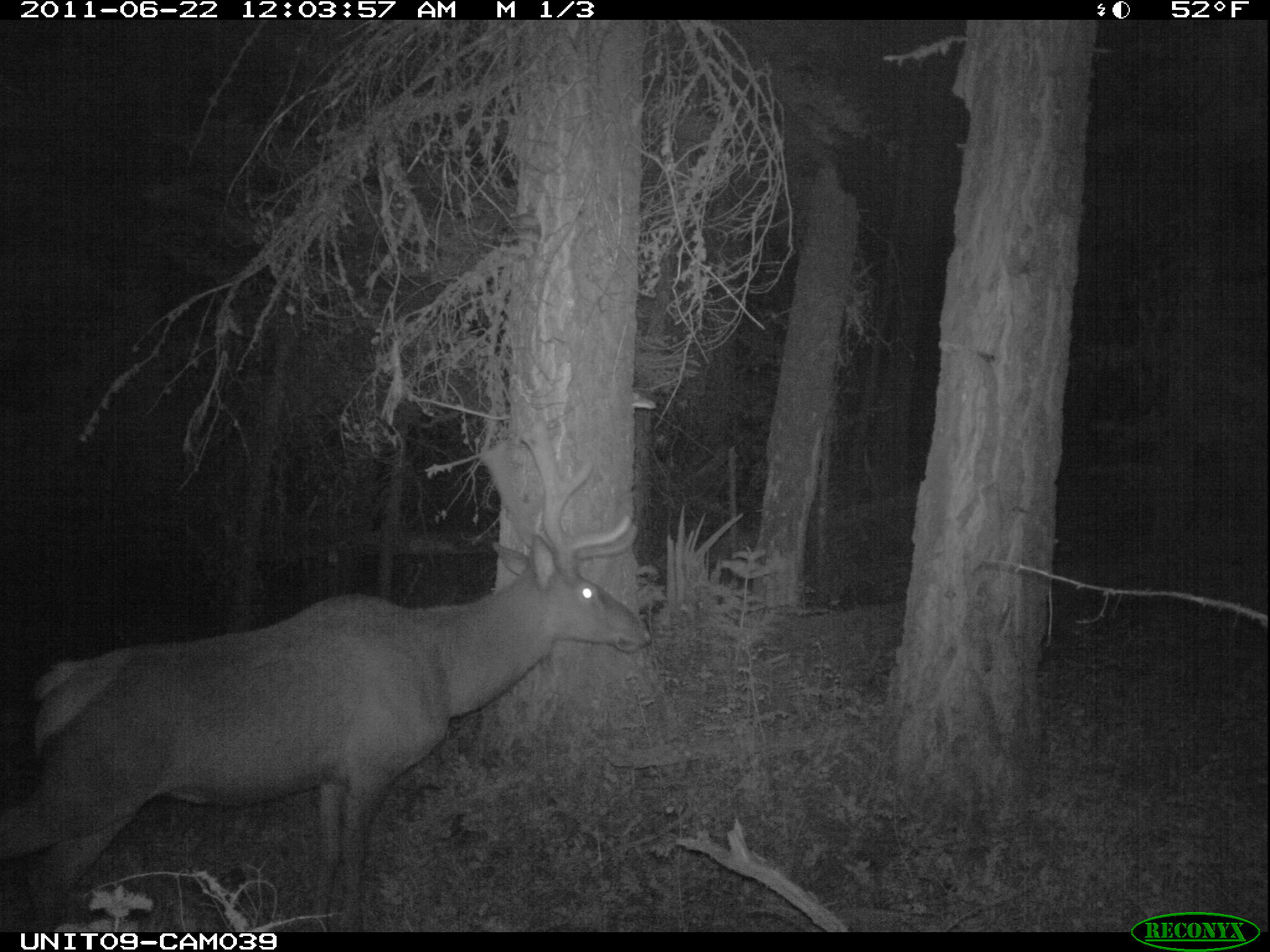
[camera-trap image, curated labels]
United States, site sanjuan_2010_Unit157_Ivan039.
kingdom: Animalia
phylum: Chordata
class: Mammalia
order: Artiodactyla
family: Cervidae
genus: Cervus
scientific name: Cervus elaphus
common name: red deer